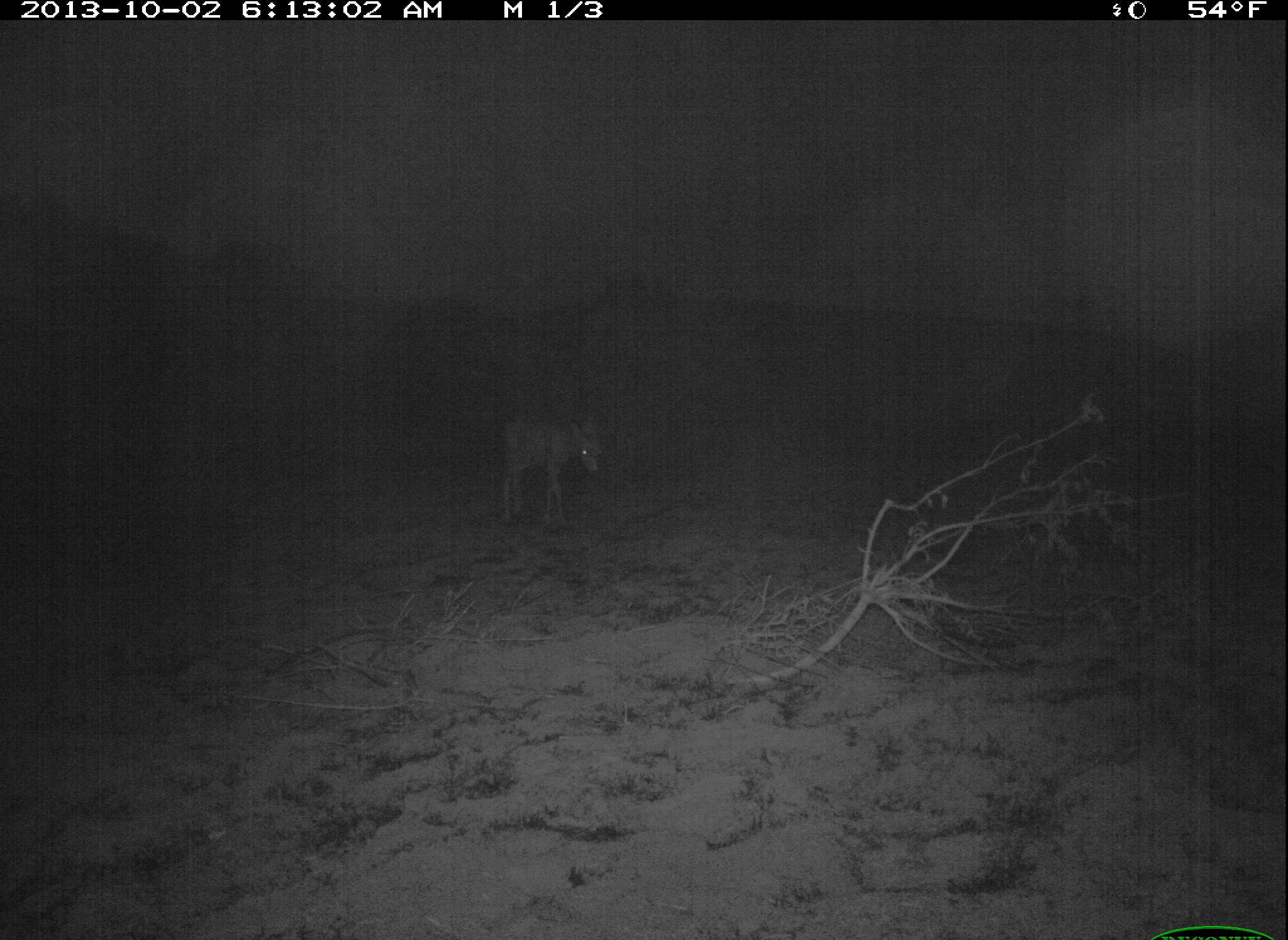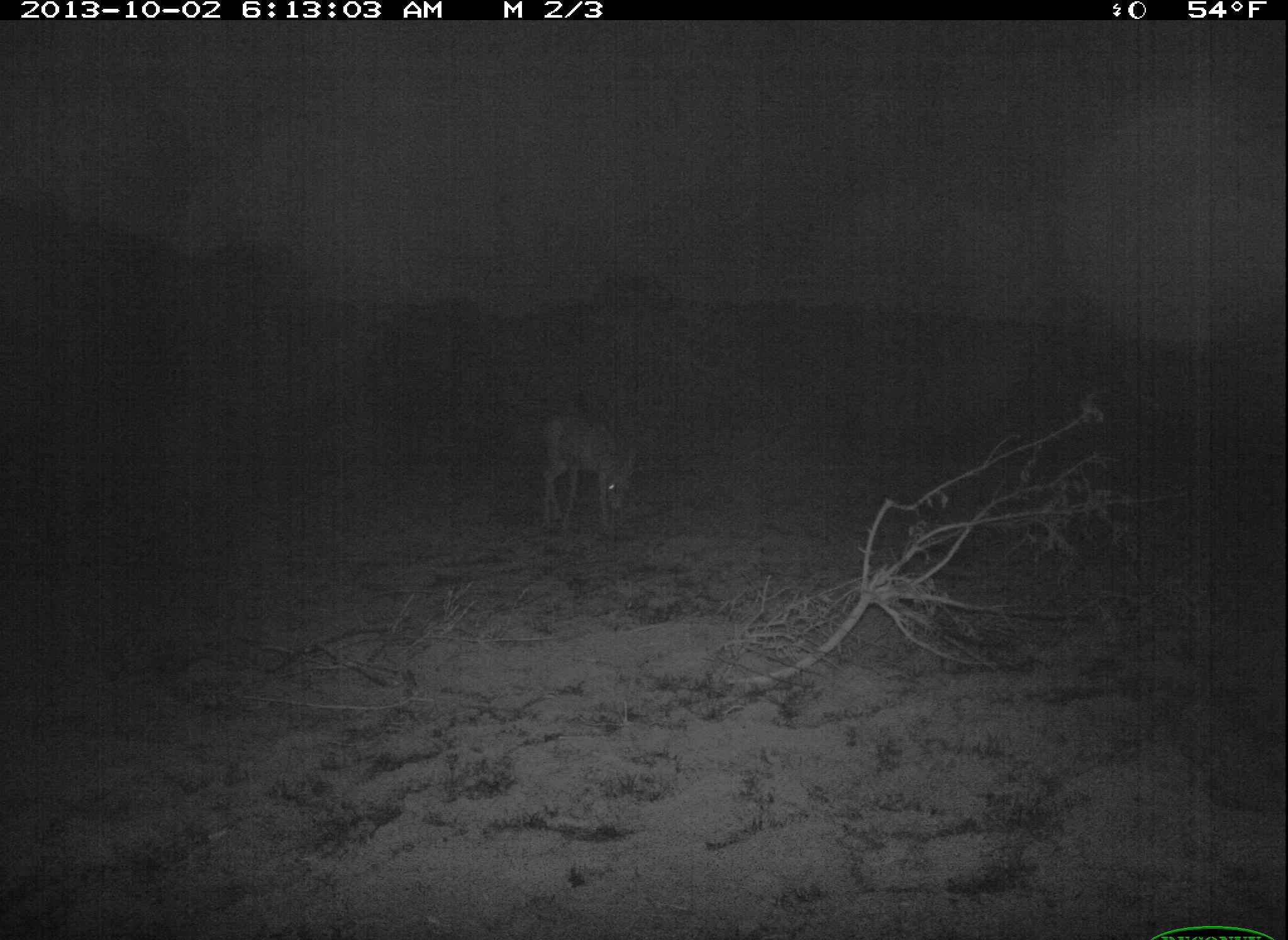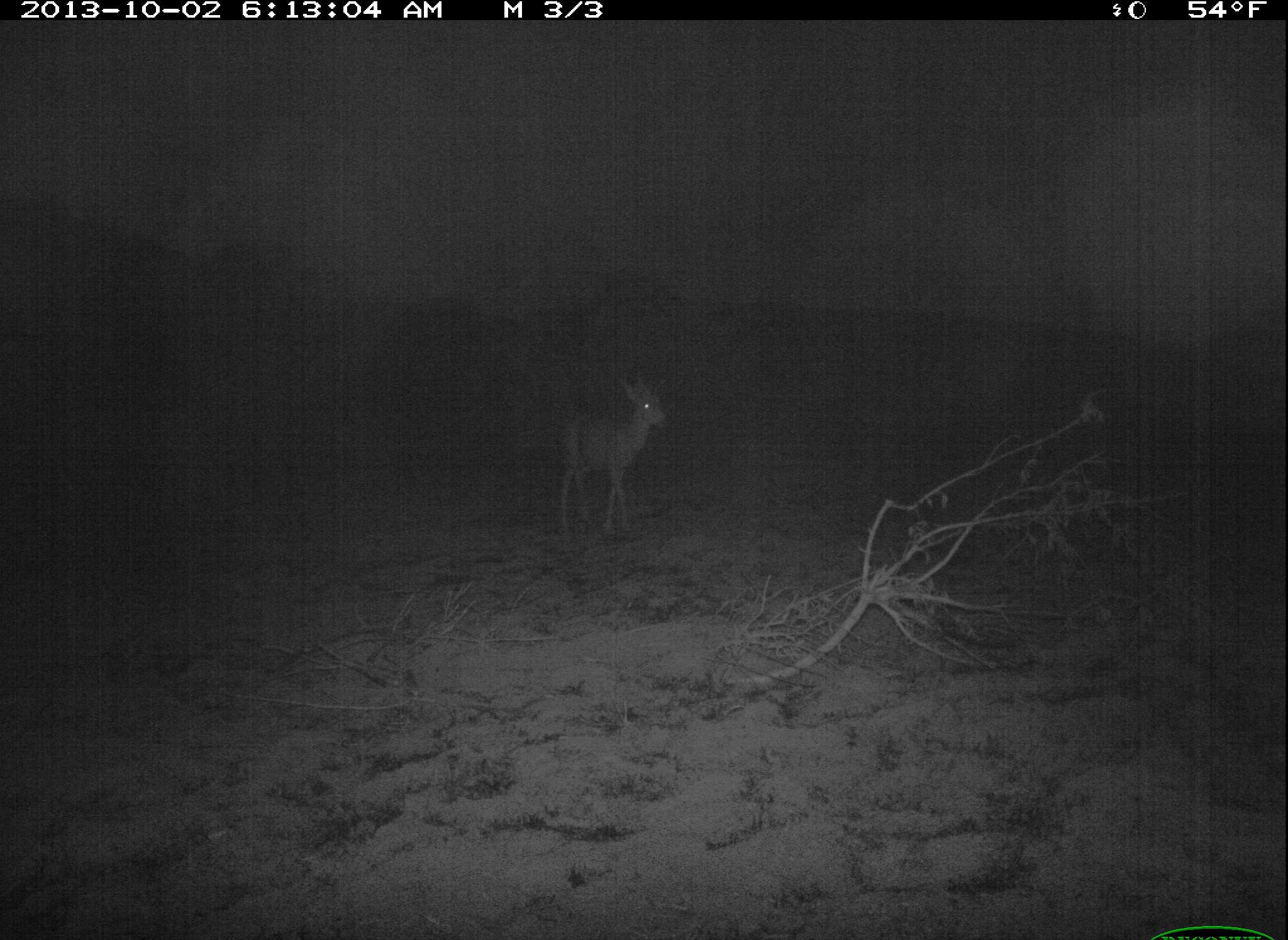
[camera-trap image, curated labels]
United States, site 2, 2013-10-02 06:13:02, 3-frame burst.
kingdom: Animalia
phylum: Chordata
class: Mammalia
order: Artiodactyla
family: Cervidae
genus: Odocoileus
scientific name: Odocoileus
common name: deer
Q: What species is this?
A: Deer (Odocoileus).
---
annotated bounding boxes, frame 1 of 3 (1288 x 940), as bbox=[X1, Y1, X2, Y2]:
deer: bbox=[488, 415, 603, 528]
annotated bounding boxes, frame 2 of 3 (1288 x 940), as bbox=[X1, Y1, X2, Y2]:
deer: bbox=[531, 413, 640, 541]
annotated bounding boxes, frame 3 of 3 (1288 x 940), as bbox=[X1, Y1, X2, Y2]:
deer: bbox=[548, 374, 668, 535]